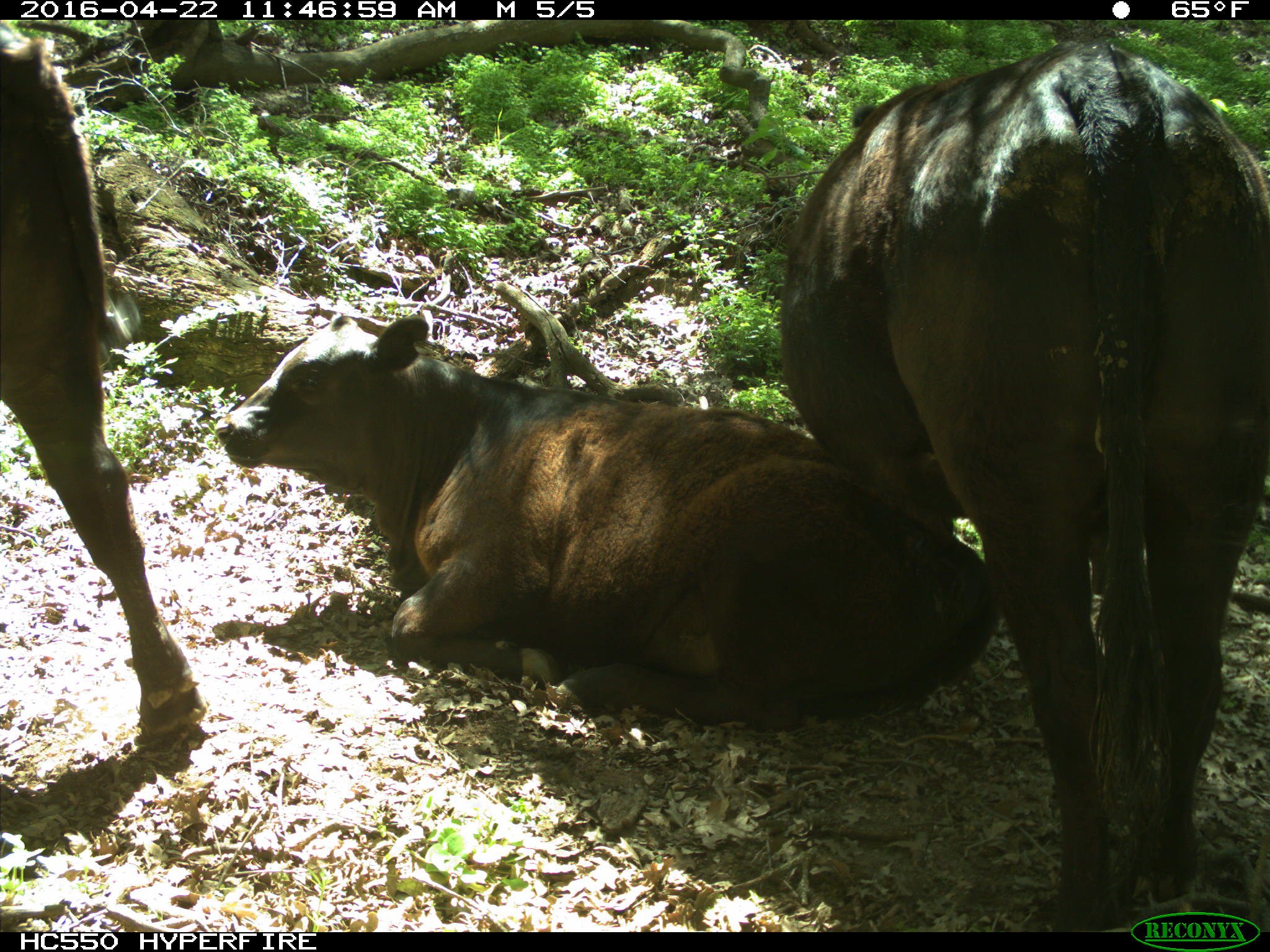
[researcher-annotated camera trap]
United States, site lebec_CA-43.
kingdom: Animalia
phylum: Chordata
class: Mammalia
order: Artiodactyla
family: Bovidae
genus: Bos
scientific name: Bos taurus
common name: domestic cow